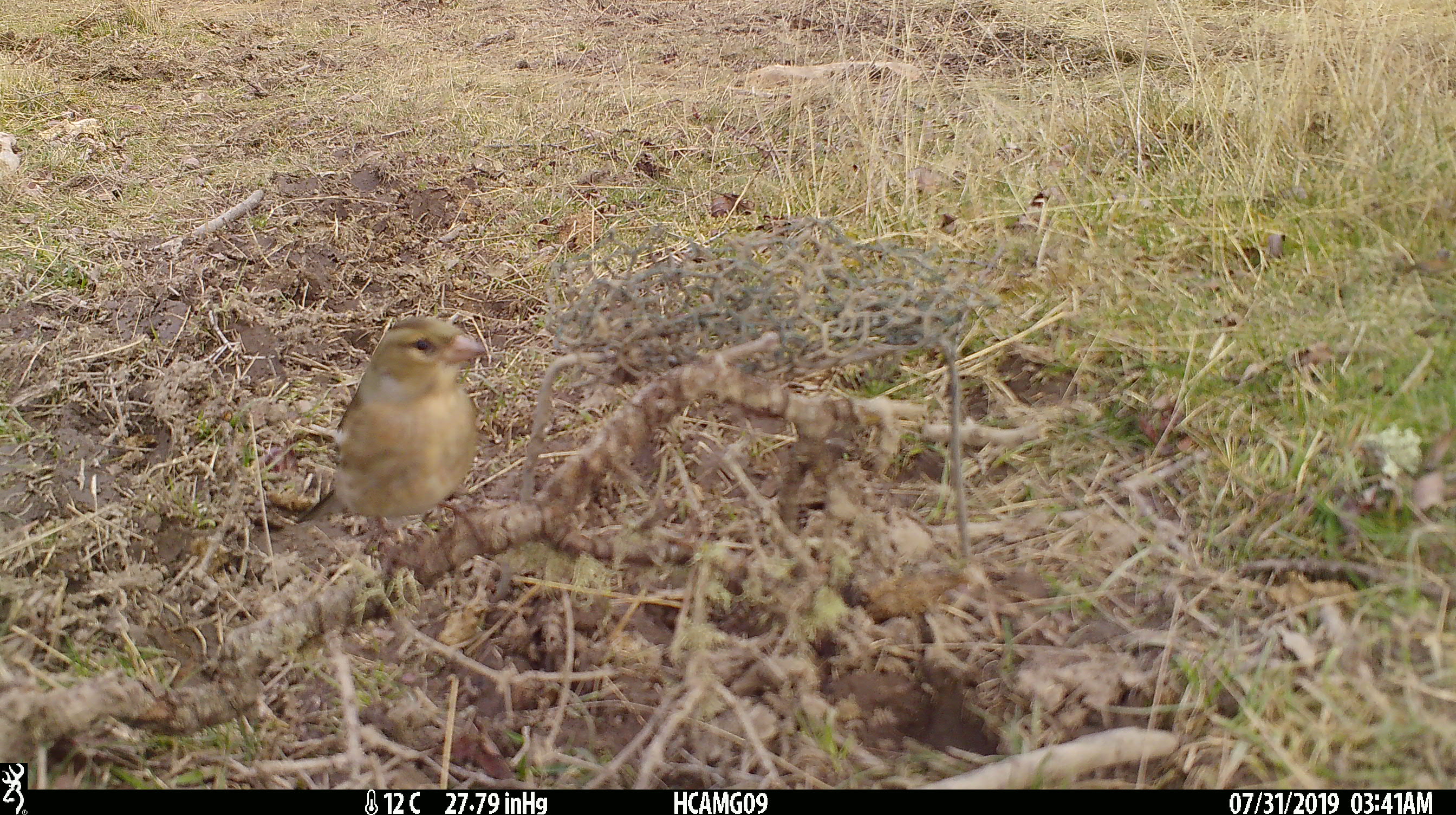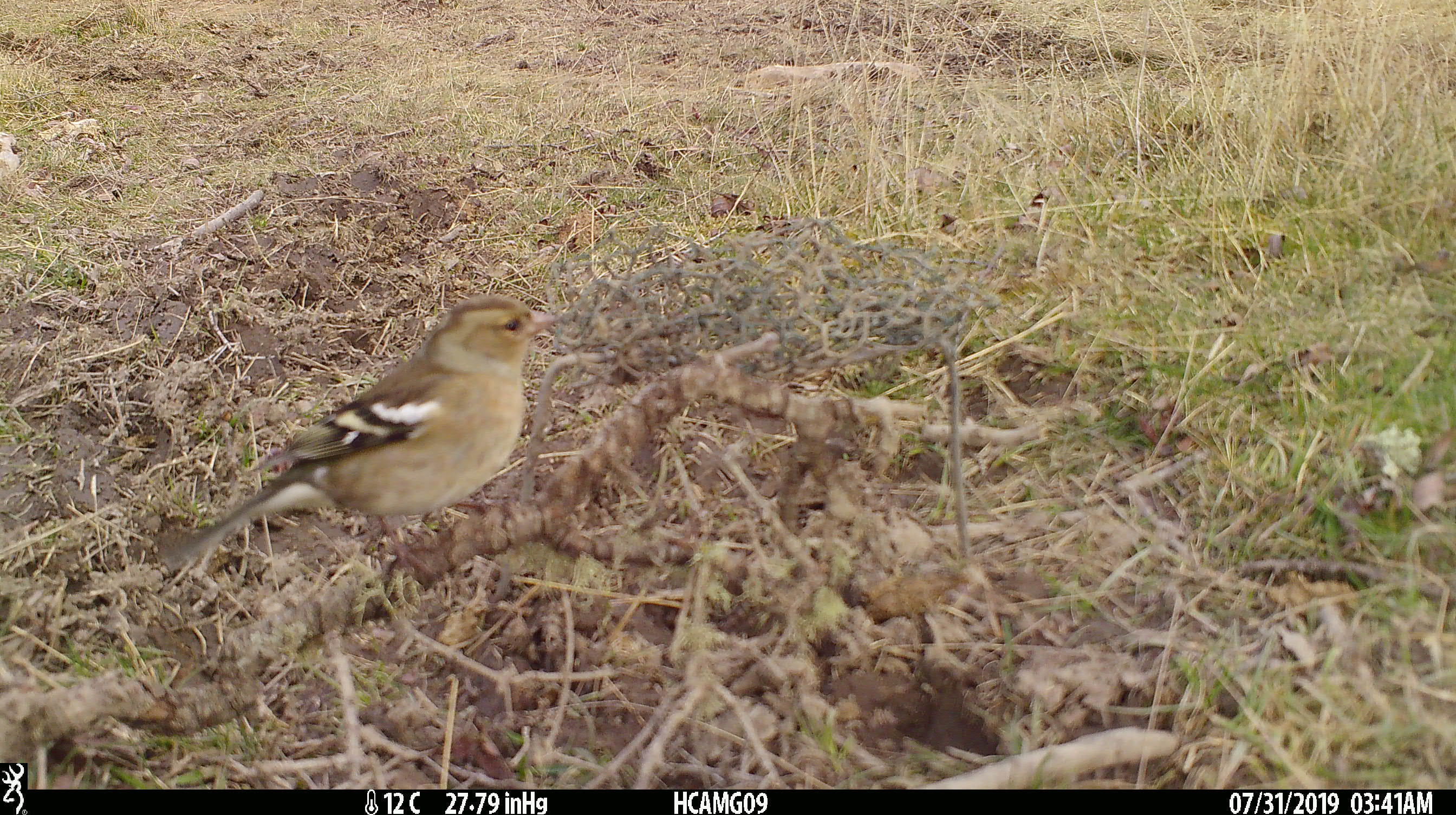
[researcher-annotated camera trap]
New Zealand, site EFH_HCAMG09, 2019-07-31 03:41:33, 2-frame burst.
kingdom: Animalia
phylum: Chordata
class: Aves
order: Passeriformes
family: Fringillidae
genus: Fringilla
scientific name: Fringilla coelebs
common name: common chaffinch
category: chaffinch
Chaffinch (common chaffinch) (Fringilla coelebs).